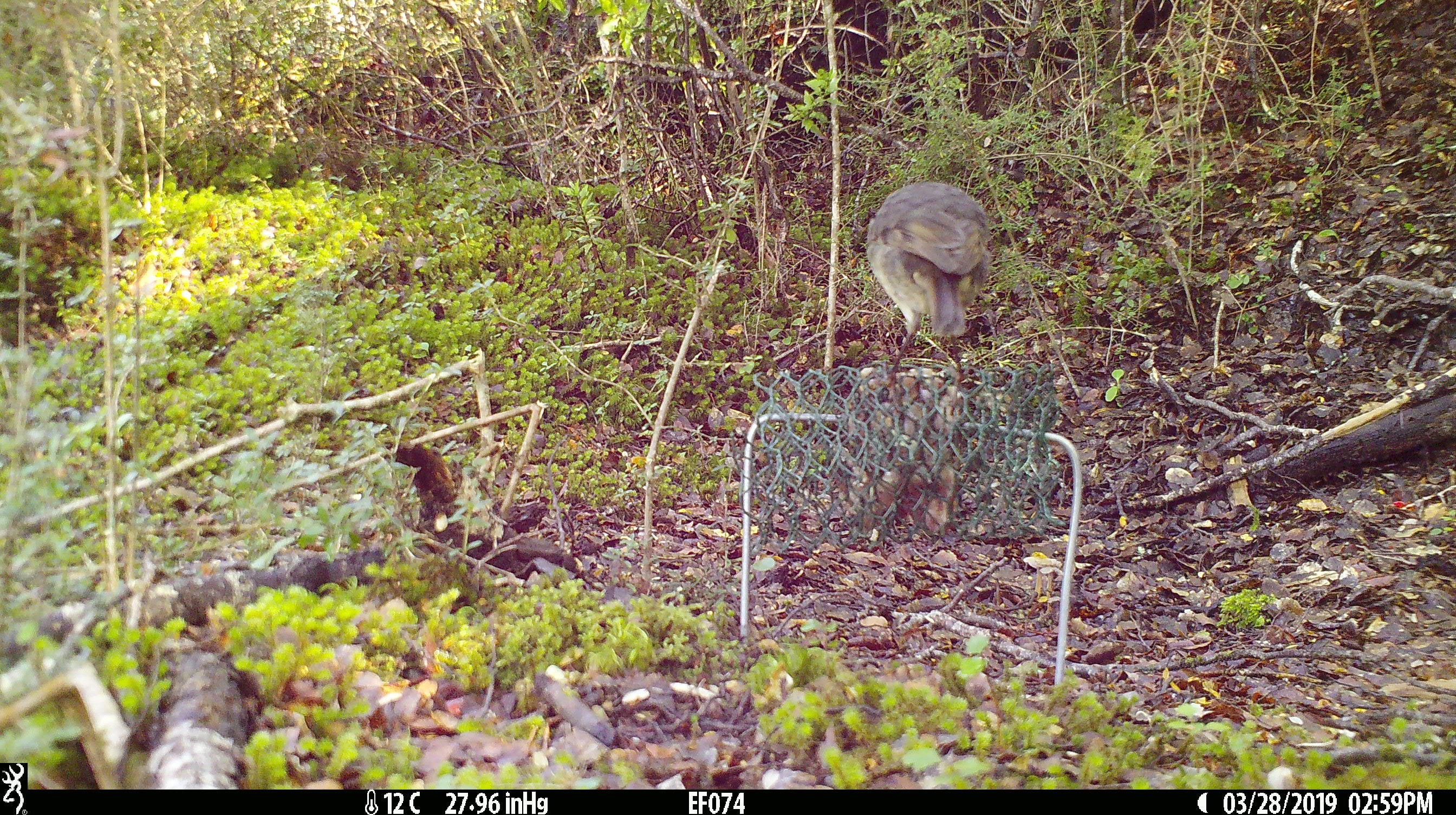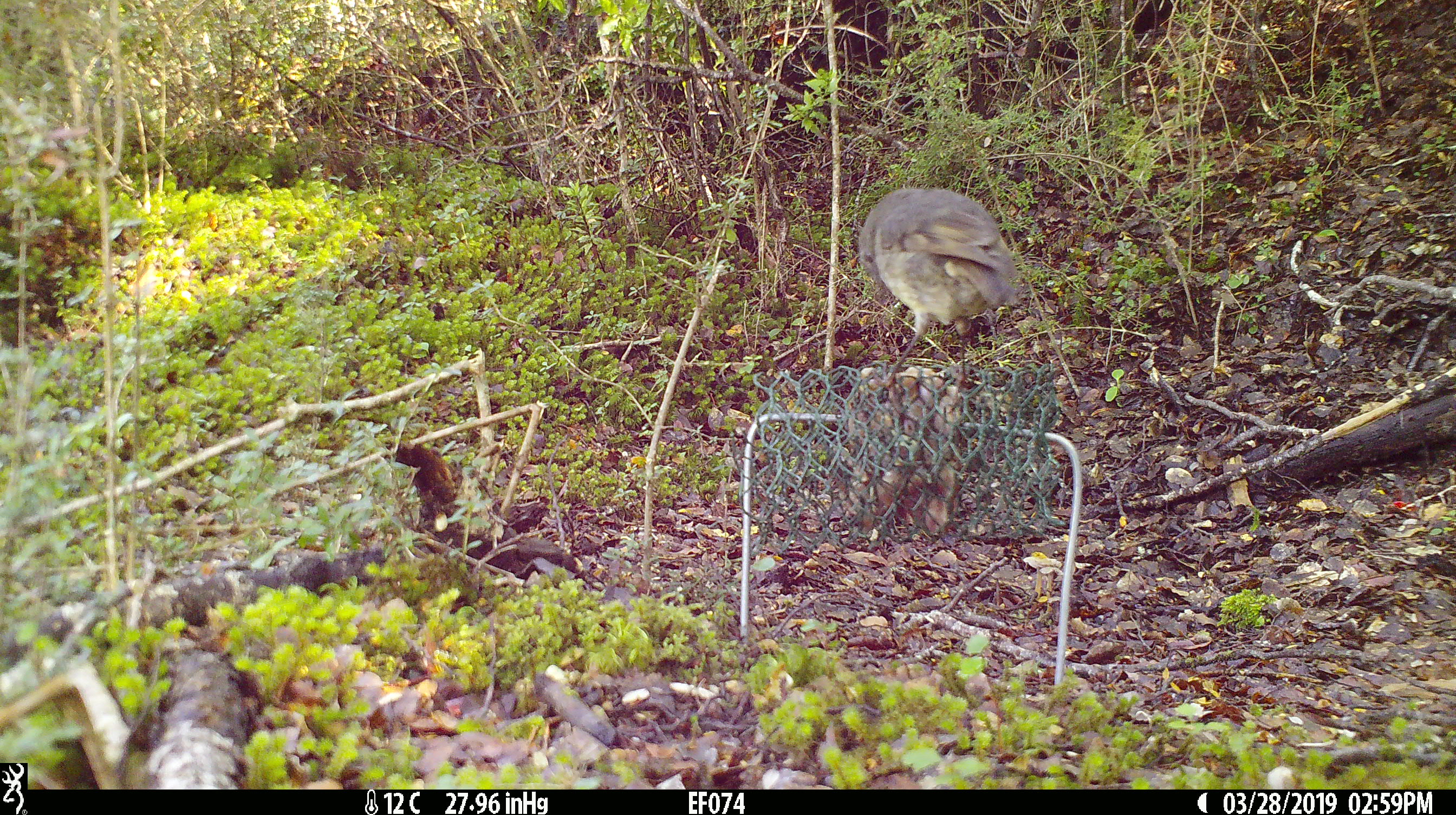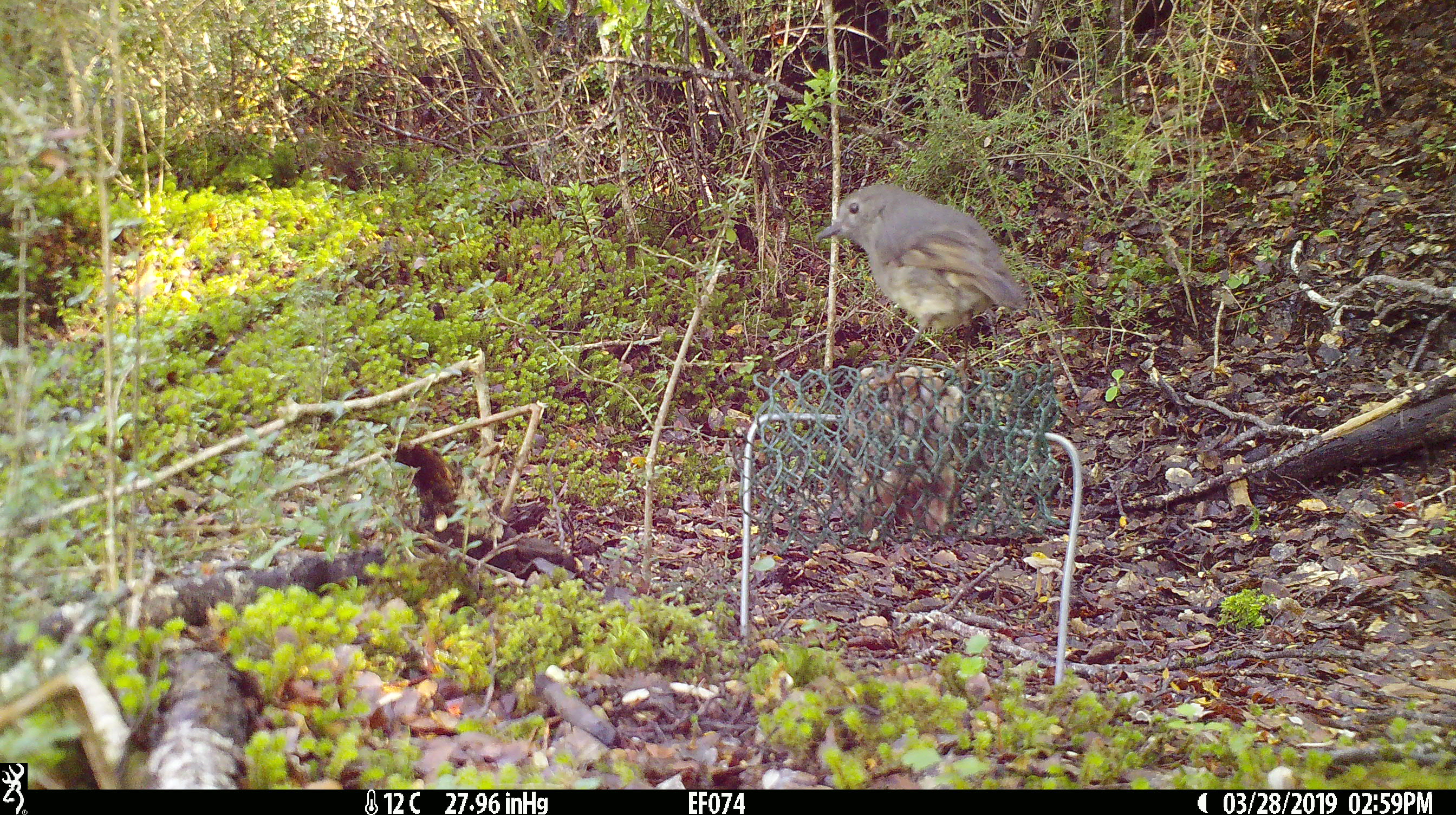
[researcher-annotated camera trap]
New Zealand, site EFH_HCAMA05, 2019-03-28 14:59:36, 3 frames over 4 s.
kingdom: Animalia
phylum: Chordata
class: Aves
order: Passeriformes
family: Petroicidae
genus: Petroica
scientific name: Petroica australis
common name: new zealand robin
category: robin